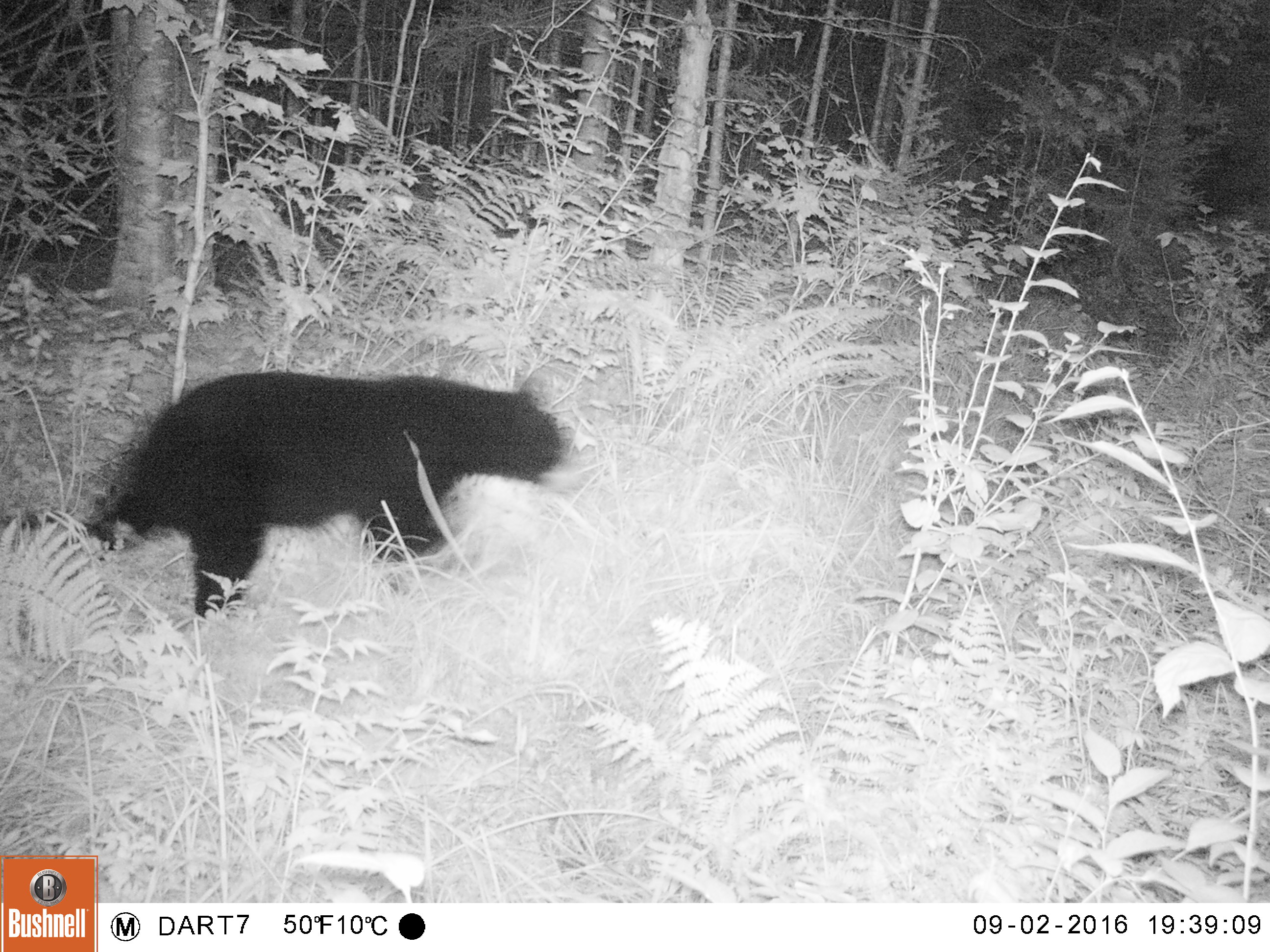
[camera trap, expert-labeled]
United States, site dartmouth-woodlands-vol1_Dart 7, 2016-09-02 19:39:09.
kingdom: Animalia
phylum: Chordata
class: Mammalia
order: Carnivora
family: Ursidae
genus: Ursus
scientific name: Ursus americanus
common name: black bear